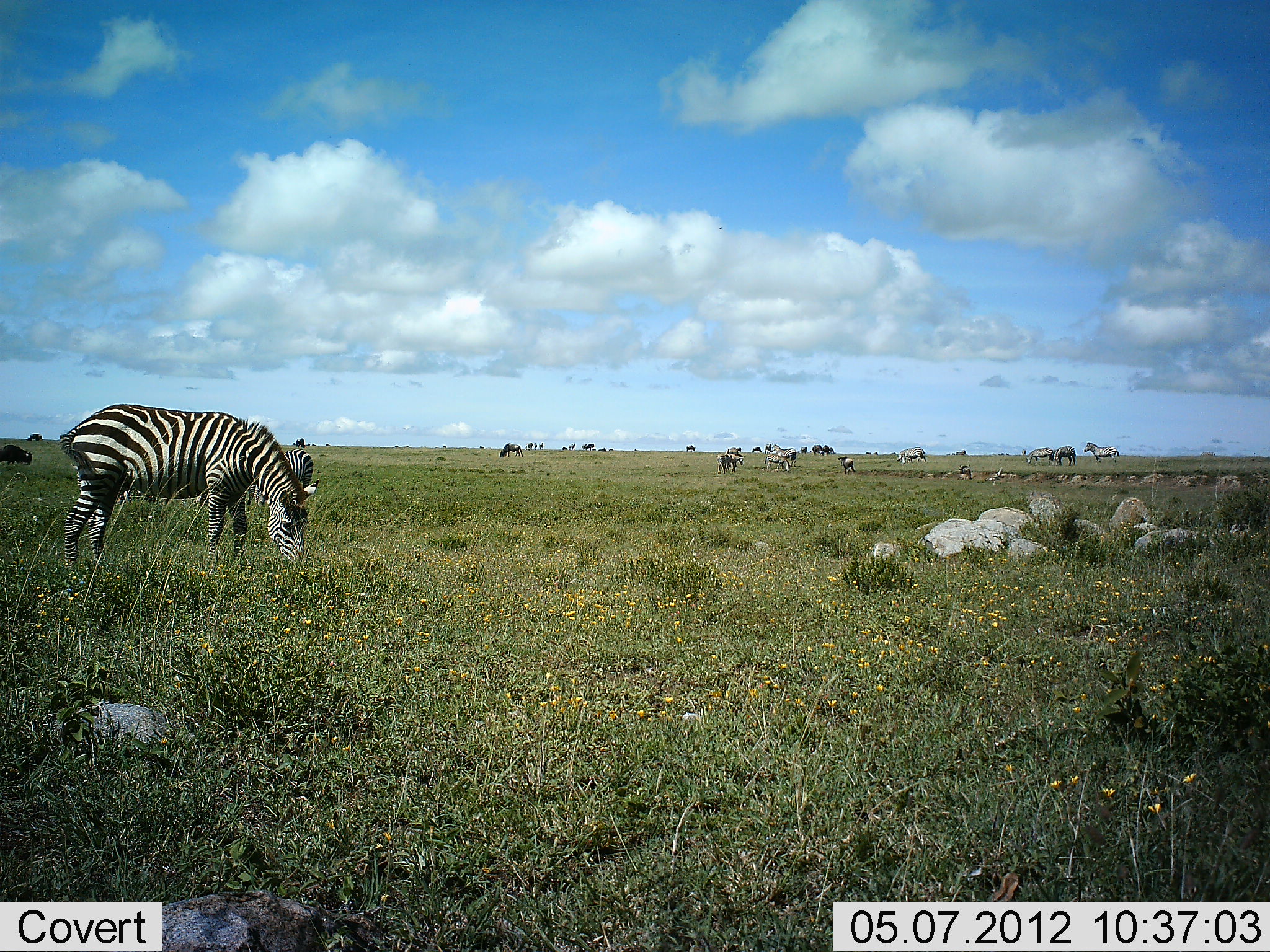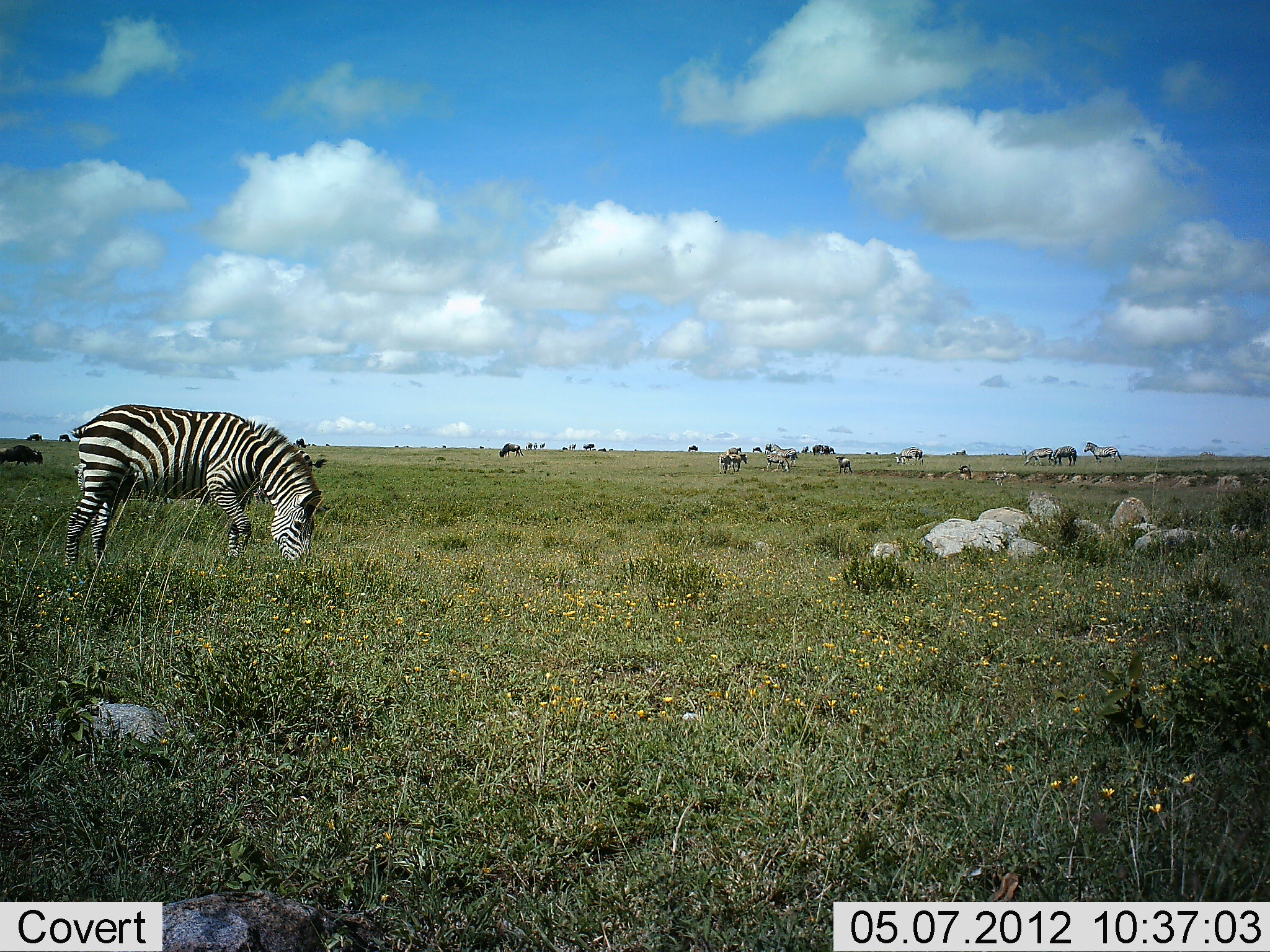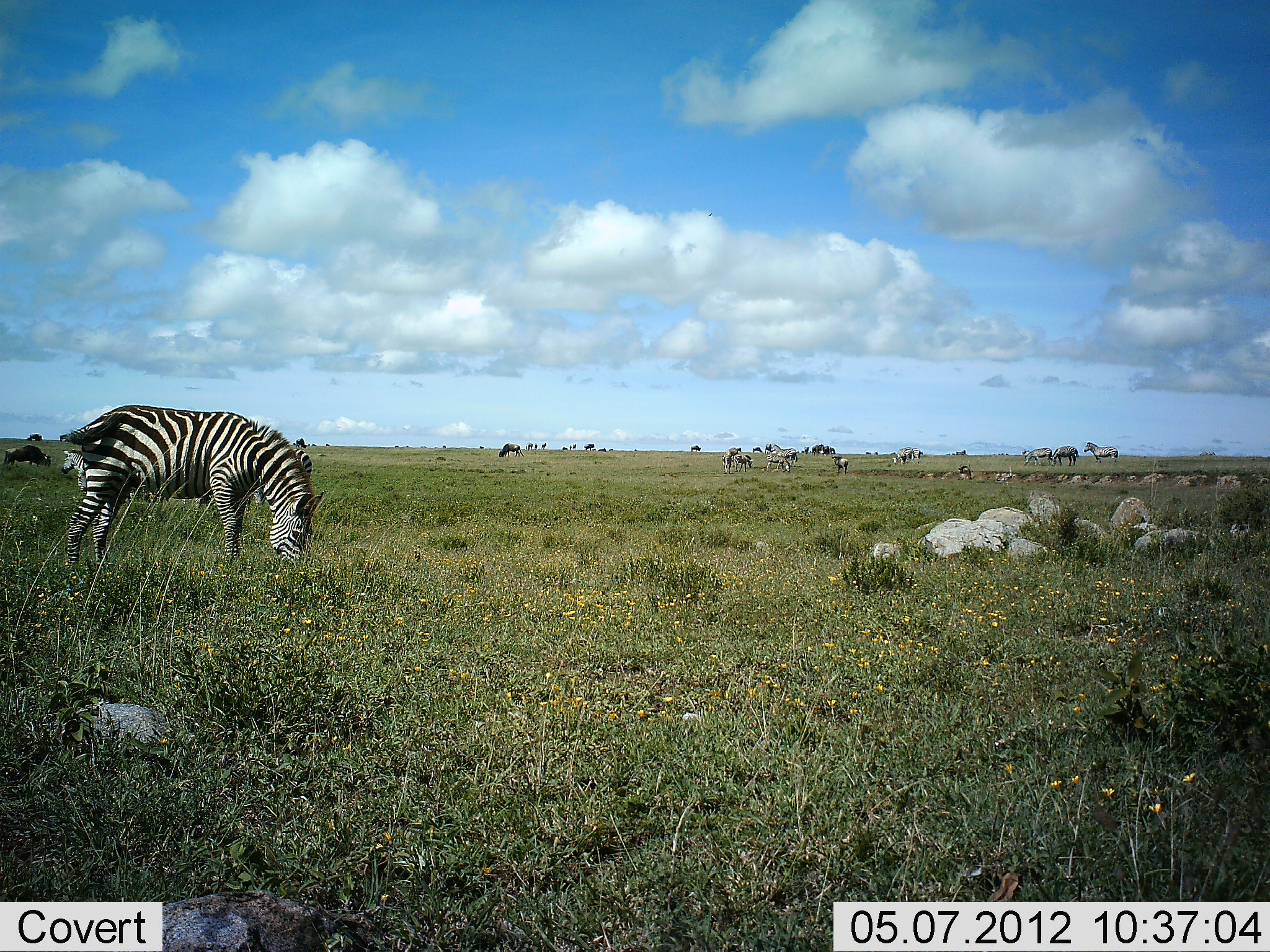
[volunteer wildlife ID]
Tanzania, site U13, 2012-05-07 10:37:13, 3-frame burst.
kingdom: Animalia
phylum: Chordata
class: Mammalia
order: Perissodactyla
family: Equidae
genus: Equus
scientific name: Equus quagga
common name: plains zebra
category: zebra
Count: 7.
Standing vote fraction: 53%.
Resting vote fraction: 0%.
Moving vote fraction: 18%.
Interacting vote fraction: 0%.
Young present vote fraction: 0%.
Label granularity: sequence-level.